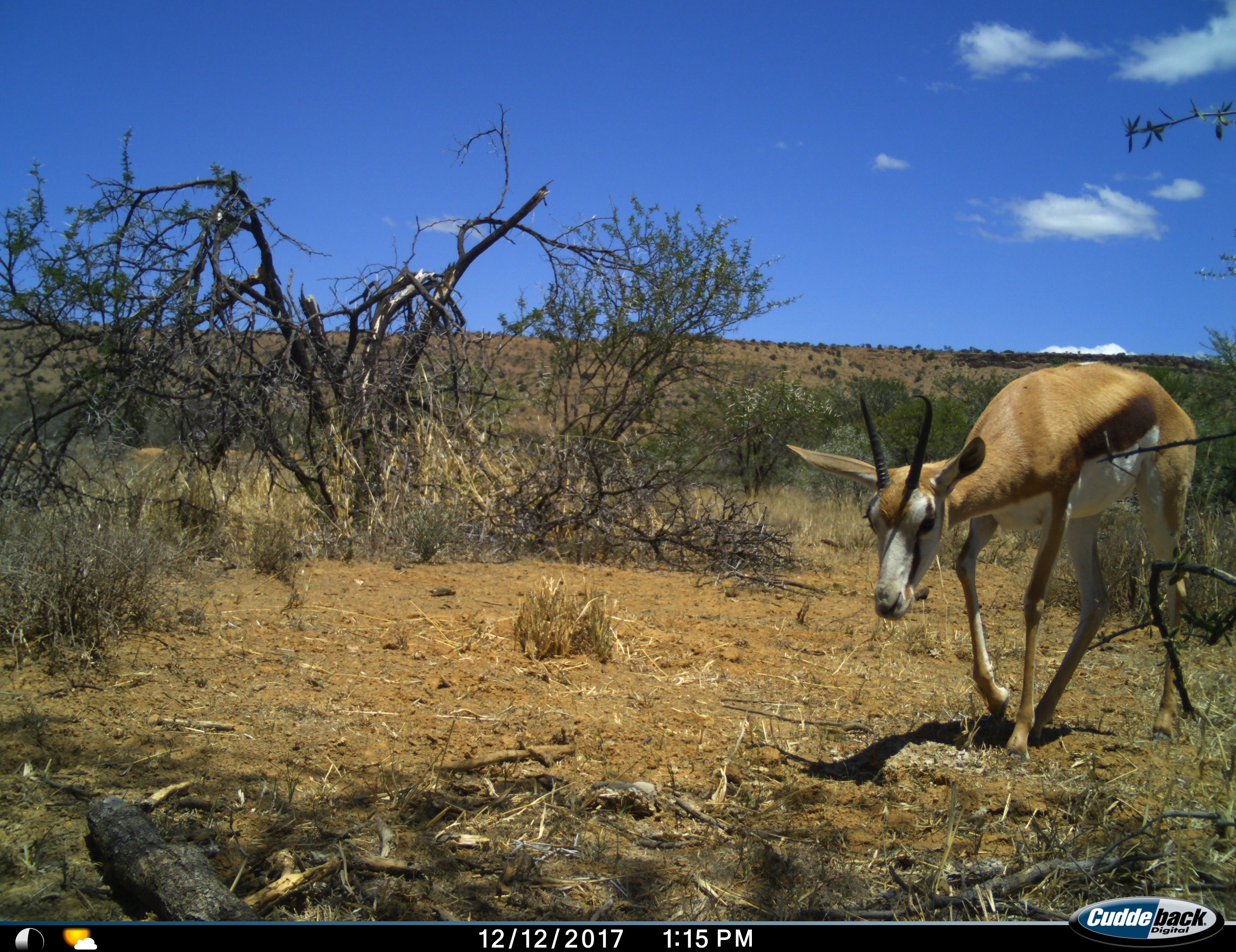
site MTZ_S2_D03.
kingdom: Animalia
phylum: Chordata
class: Mammalia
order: Artiodactyla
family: Bovidae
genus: Antidorcas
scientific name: Antidorcas marsupialis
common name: springbok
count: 1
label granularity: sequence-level